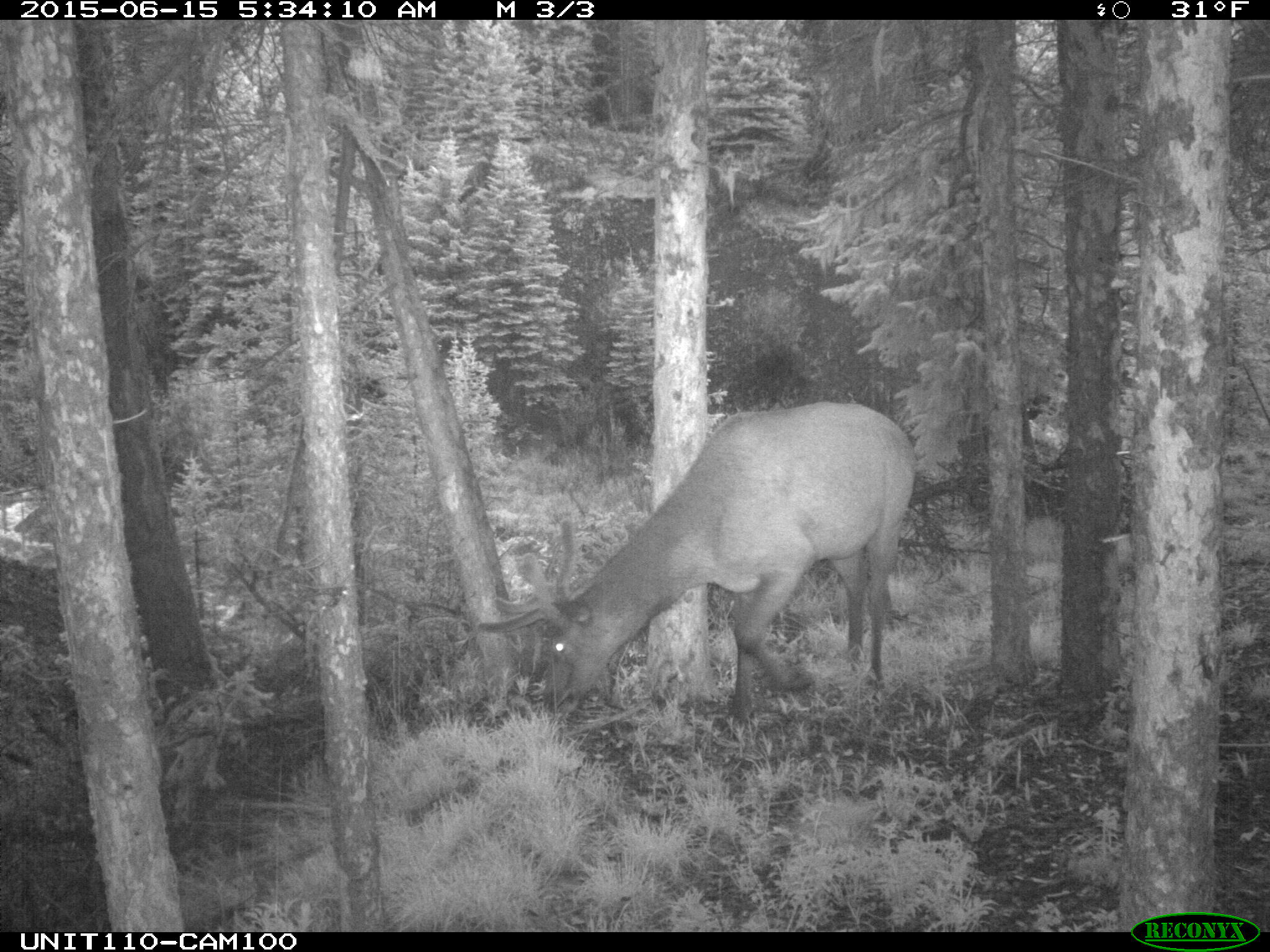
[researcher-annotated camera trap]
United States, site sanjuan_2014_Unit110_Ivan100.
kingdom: Animalia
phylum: Chordata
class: Mammalia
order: Artiodactyla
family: Cervidae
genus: Cervus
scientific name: Cervus elaphus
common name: red deer